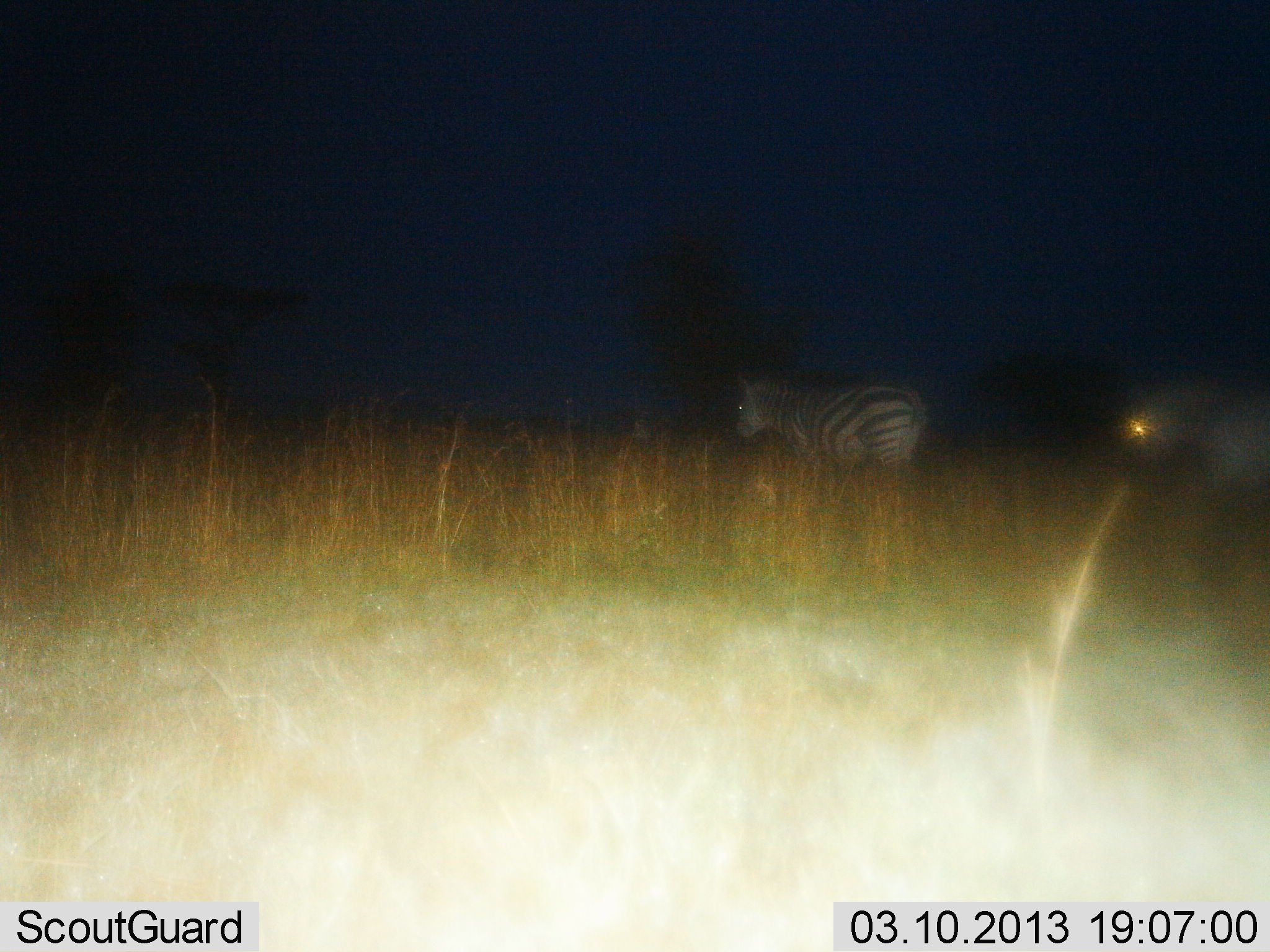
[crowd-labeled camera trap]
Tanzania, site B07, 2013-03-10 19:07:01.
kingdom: Animalia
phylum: Chordata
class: Mammalia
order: Perissodactyla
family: Equidae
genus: Equus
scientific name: Equus quagga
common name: plains zebra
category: zebra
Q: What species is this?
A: Zebra (plains zebra) (Equus quagga).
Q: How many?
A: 2.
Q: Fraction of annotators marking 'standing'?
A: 33%.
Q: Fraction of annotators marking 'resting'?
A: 0%.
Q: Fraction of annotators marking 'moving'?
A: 73%.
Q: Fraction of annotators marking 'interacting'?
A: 0%.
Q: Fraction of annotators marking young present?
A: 0%.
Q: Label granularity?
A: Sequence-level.